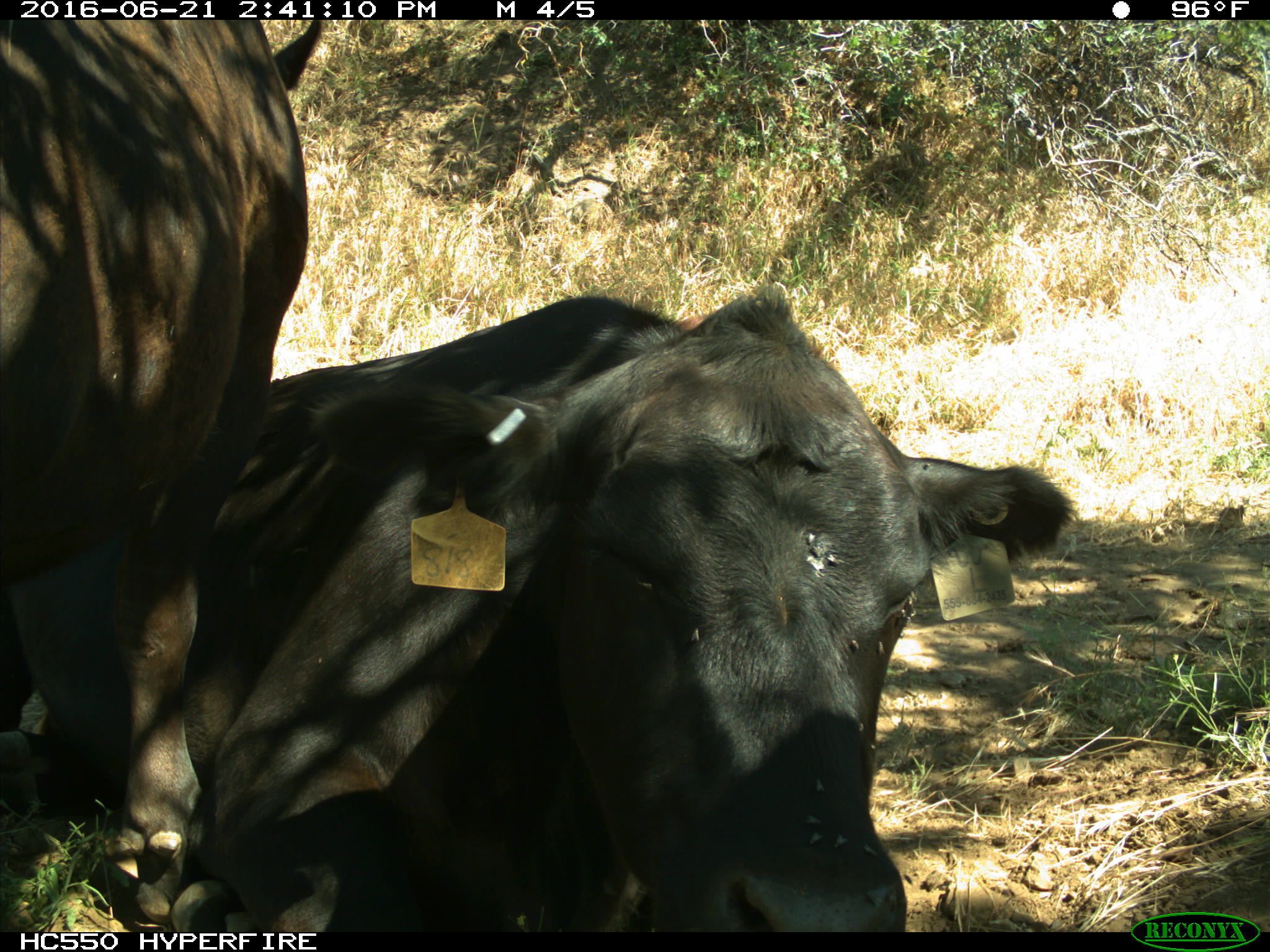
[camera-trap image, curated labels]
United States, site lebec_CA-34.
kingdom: Animalia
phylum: Chordata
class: Mammalia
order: Artiodactyla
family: Bovidae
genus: Bos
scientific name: Bos taurus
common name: domestic cow